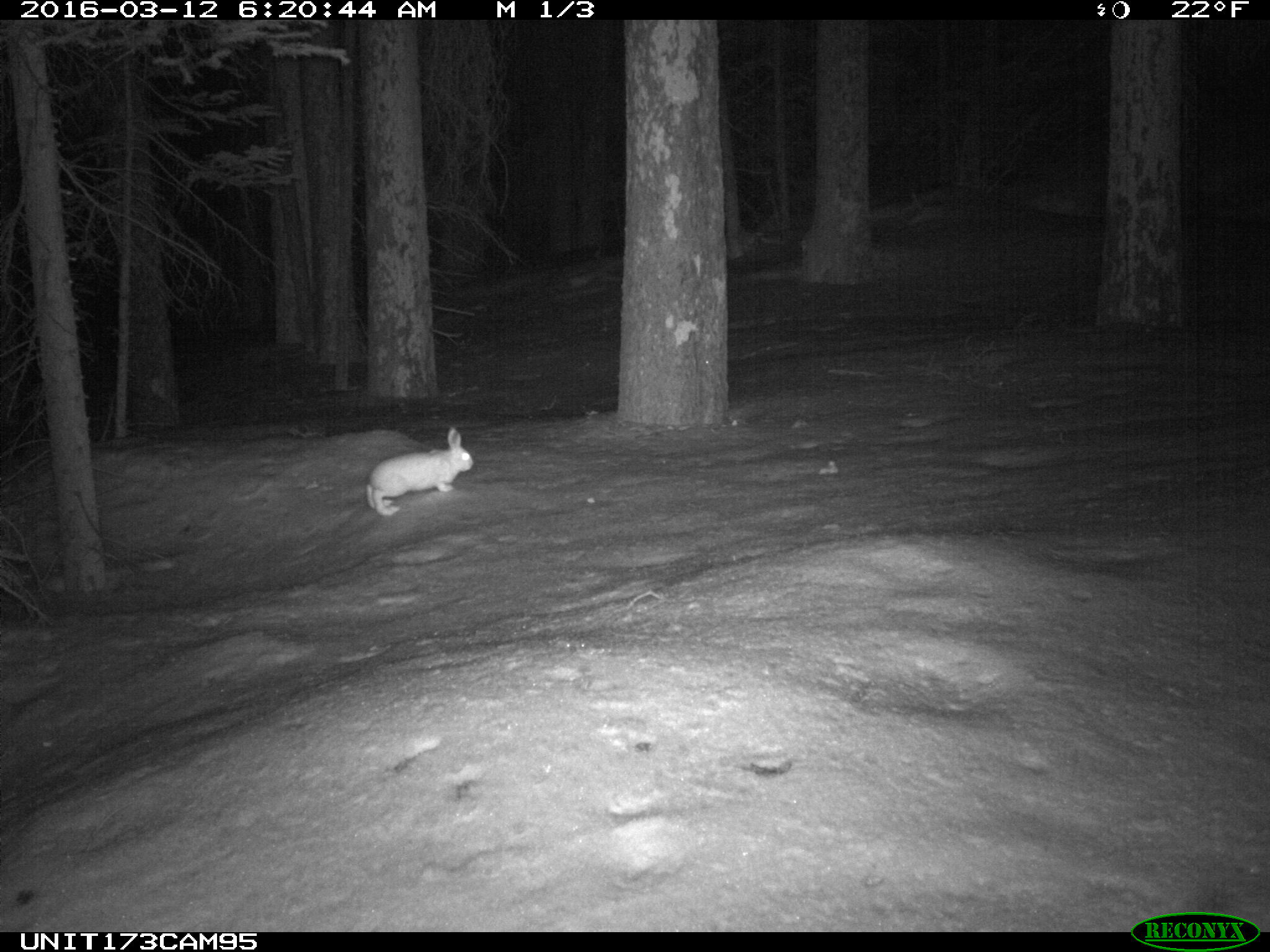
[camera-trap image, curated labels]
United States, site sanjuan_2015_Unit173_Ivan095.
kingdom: Animalia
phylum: Chordata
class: Mammalia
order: Lagomorpha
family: Leporidae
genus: Lepus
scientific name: Lepus americanus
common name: snowshoe hare